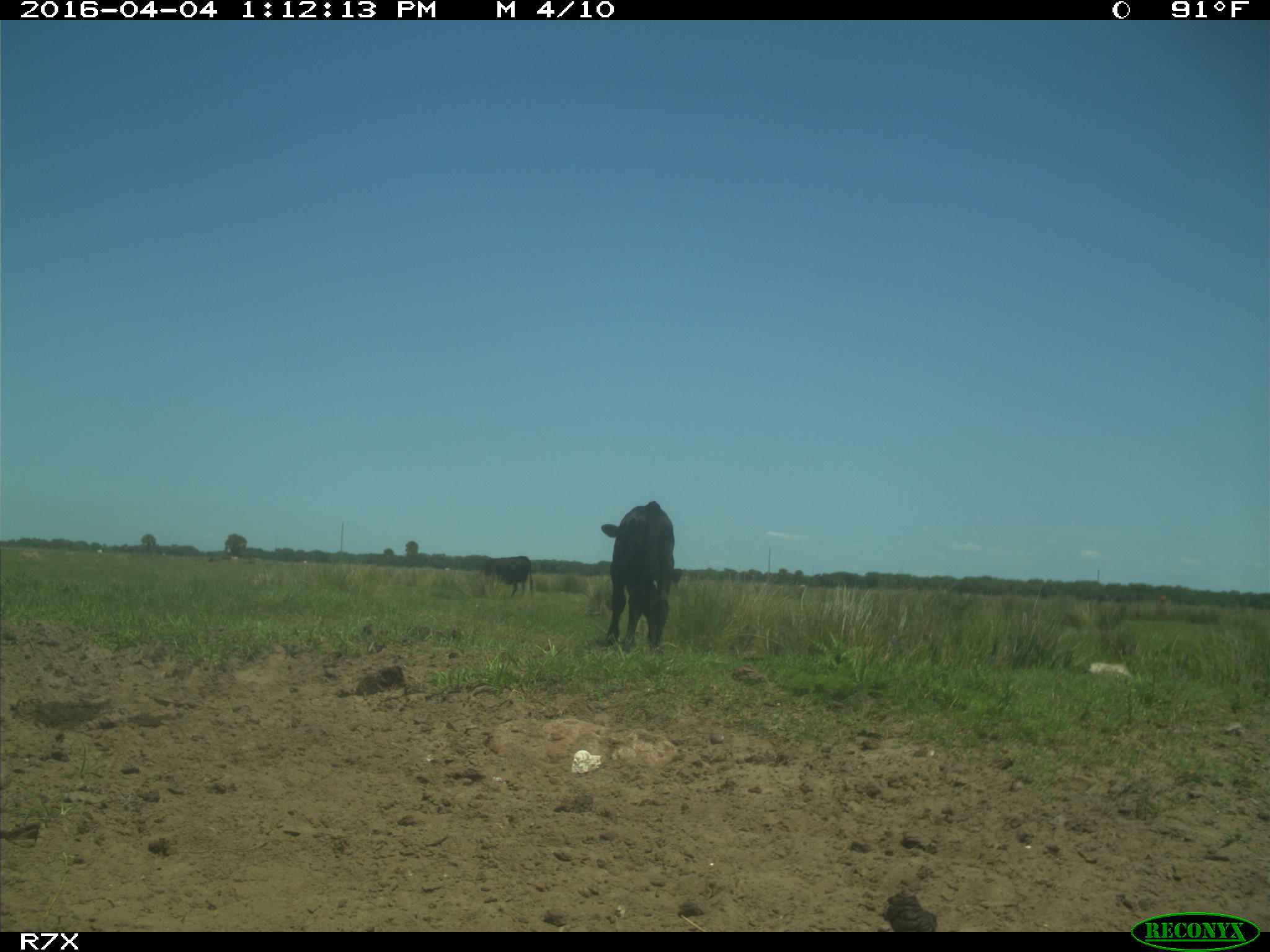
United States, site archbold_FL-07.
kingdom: Animalia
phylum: Chordata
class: Mammalia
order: Artiodactyla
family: Bovidae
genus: Bos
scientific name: Bos taurus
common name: domestic cow